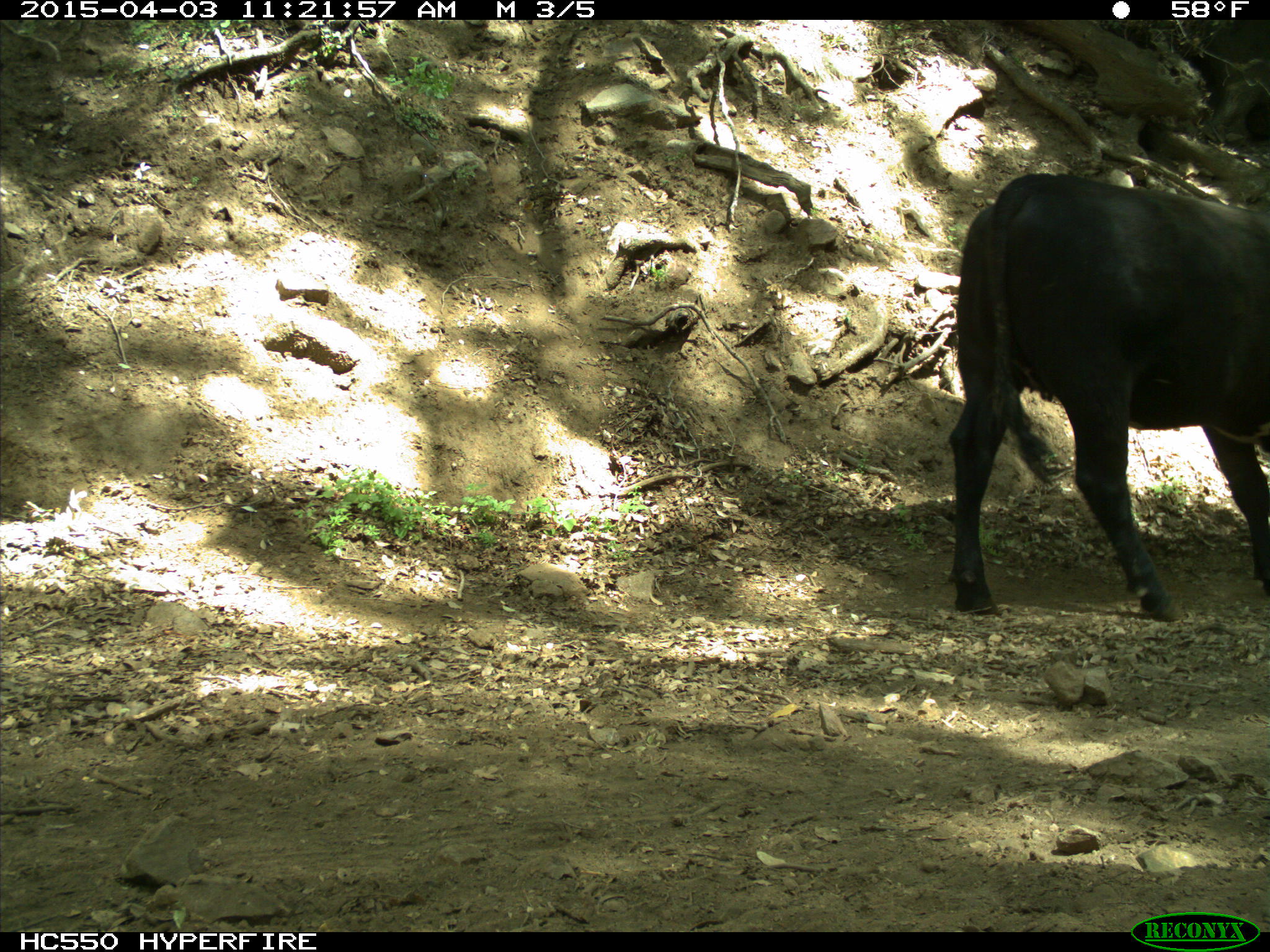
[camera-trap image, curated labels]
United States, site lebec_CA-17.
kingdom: Animalia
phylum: Chordata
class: Mammalia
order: Artiodactyla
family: Bovidae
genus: Bos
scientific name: Bos taurus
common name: domestic cow